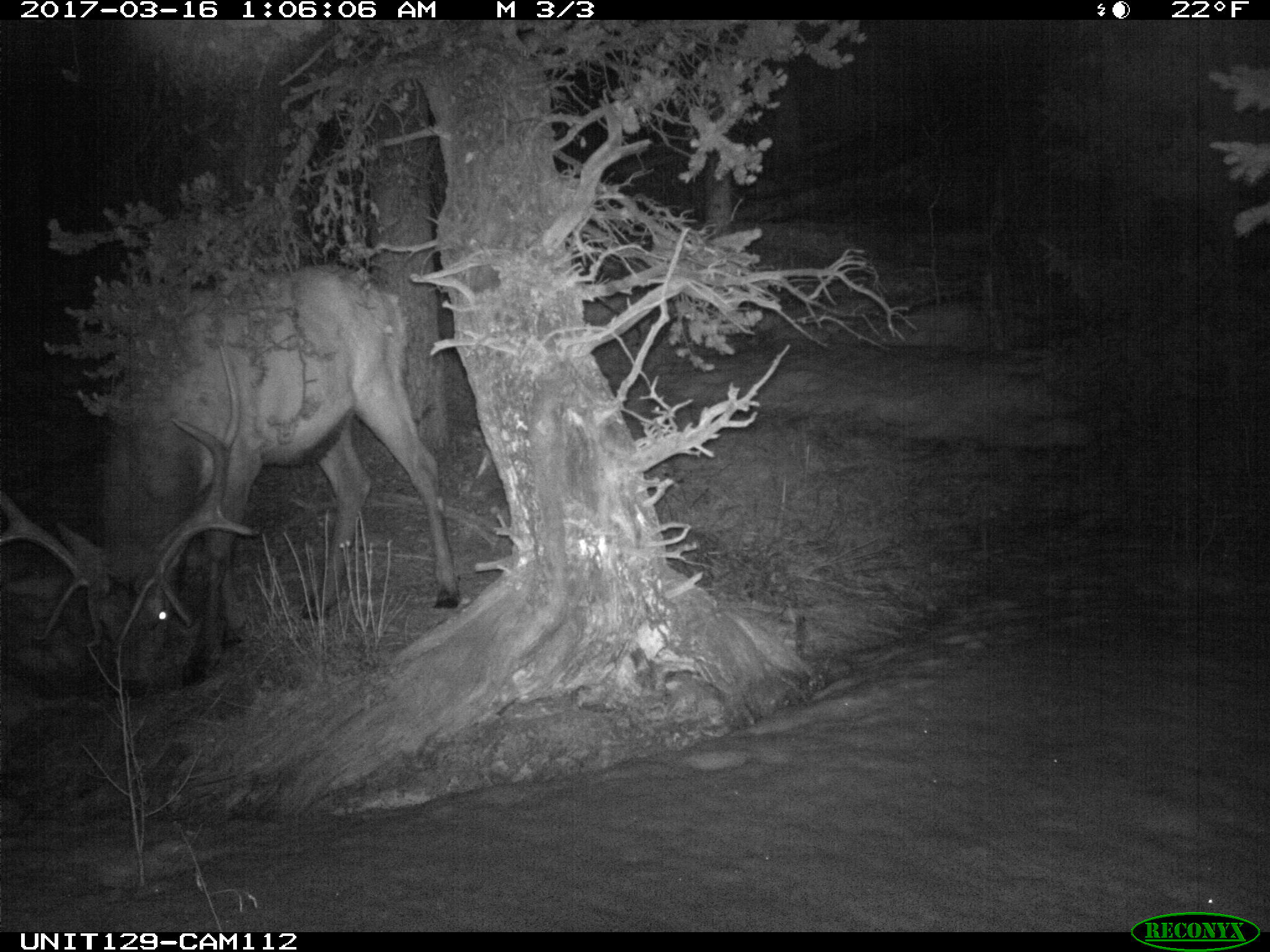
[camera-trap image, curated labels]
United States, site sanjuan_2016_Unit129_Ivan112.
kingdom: Animalia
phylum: Chordata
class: Mammalia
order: Artiodactyla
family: Cervidae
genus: Cervus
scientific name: Cervus elaphus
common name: red deer